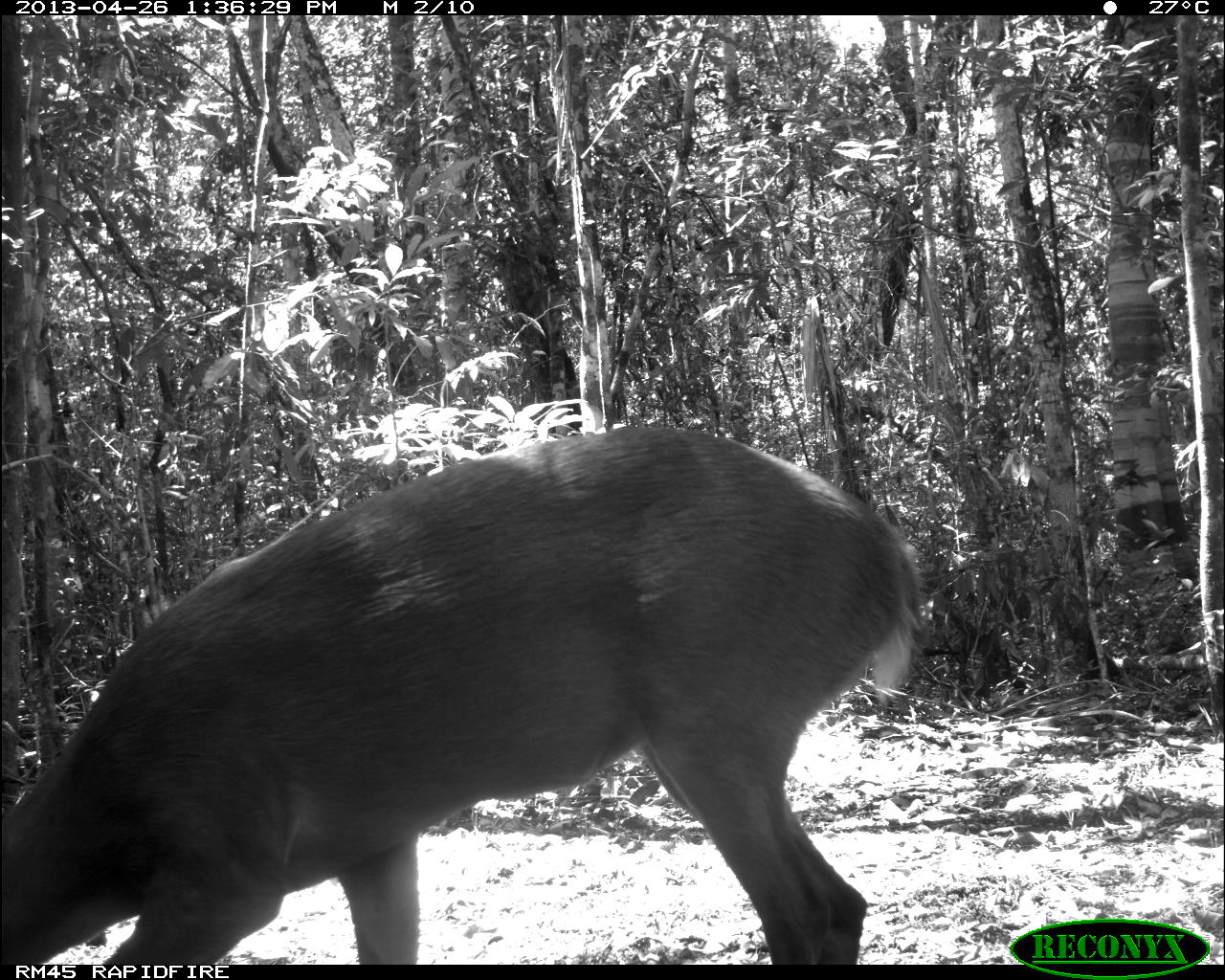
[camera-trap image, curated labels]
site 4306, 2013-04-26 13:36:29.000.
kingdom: Animalia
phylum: Chordata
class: Mammalia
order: Artiodactyla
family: Cervidae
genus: Odocoileus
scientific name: Odocoileus pandora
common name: yucatán brown brocket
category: mazama pandora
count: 1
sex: male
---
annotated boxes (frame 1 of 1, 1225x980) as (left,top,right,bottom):
mazama pandora: (0,414,921,966)